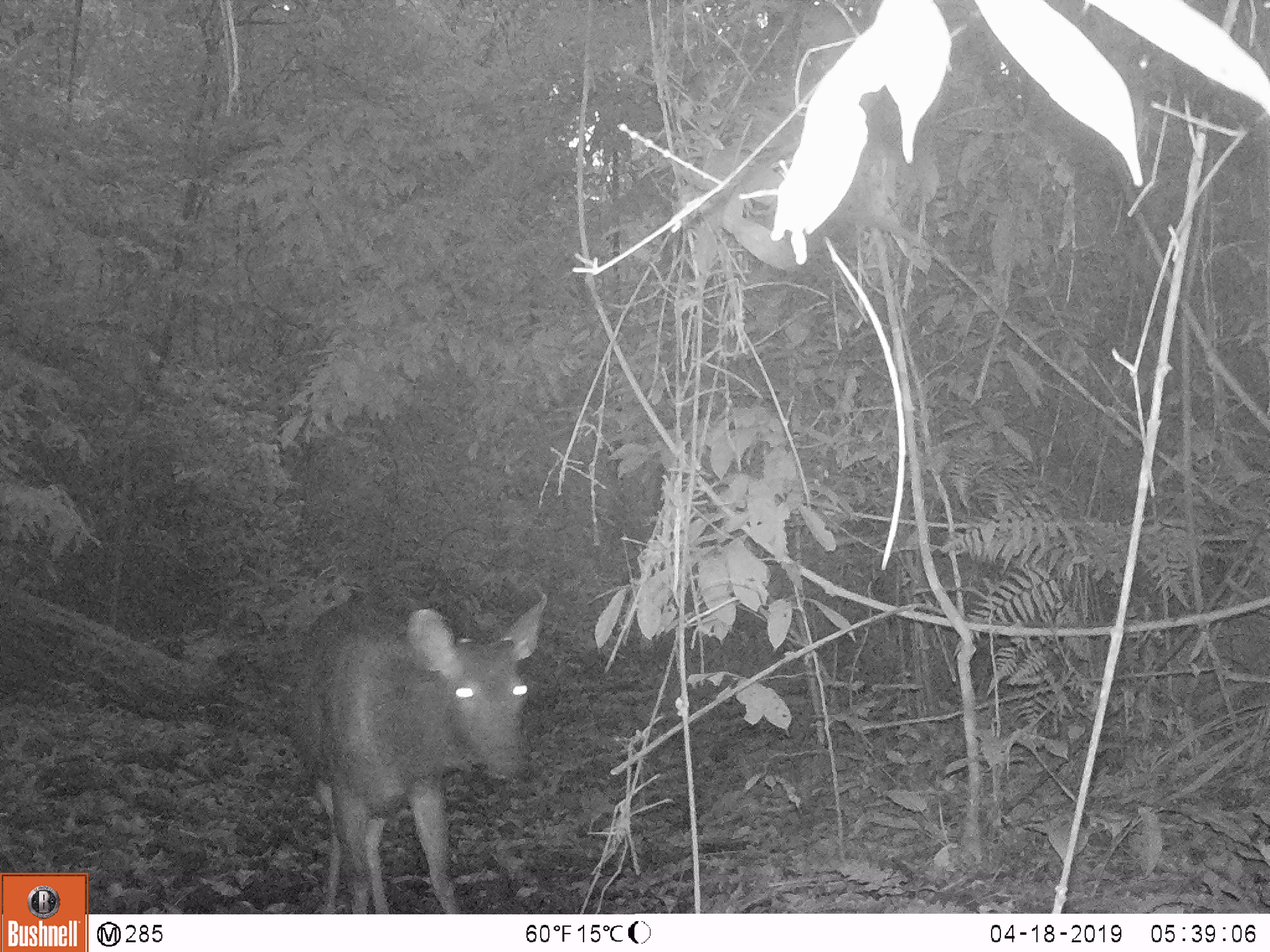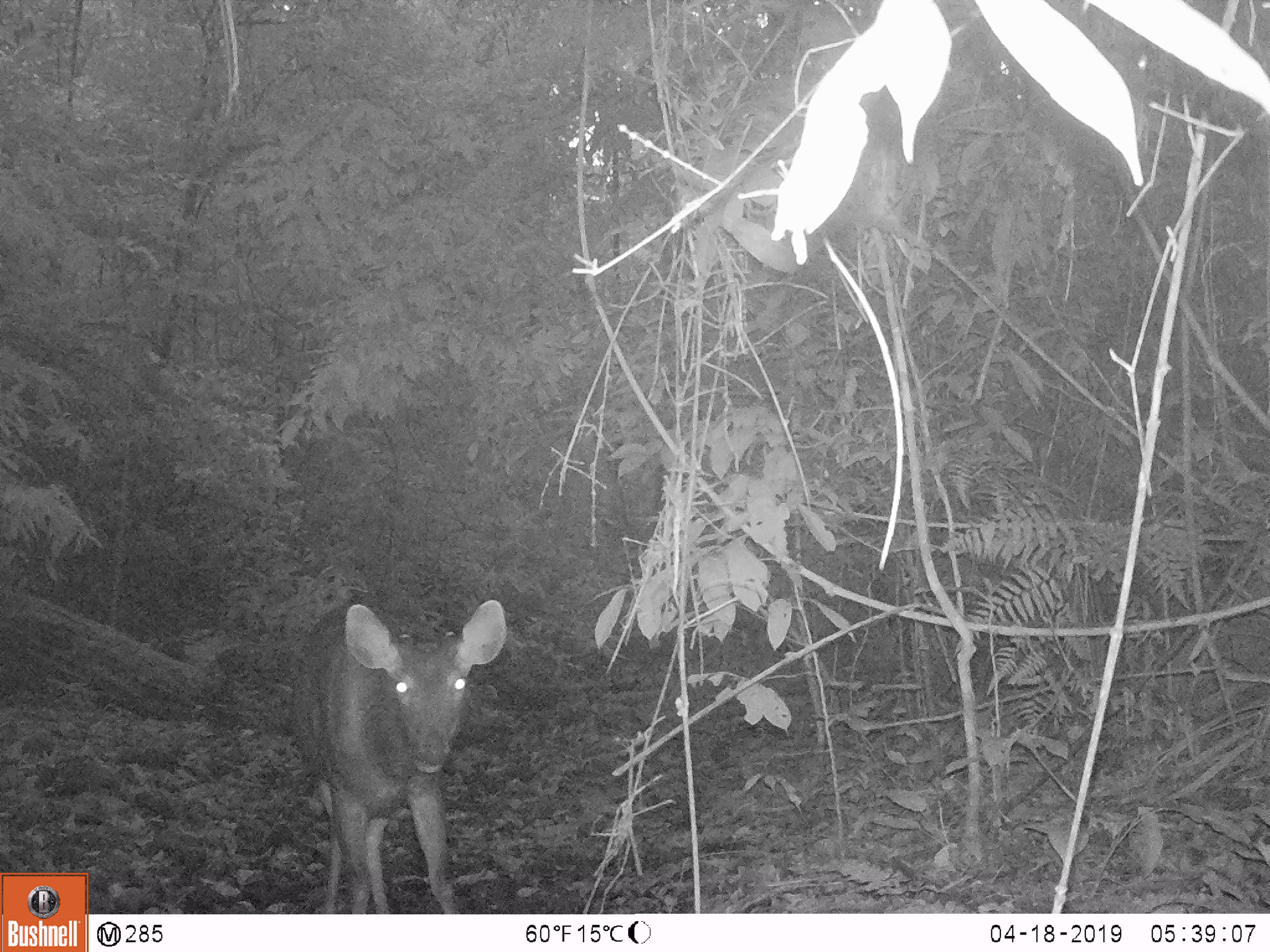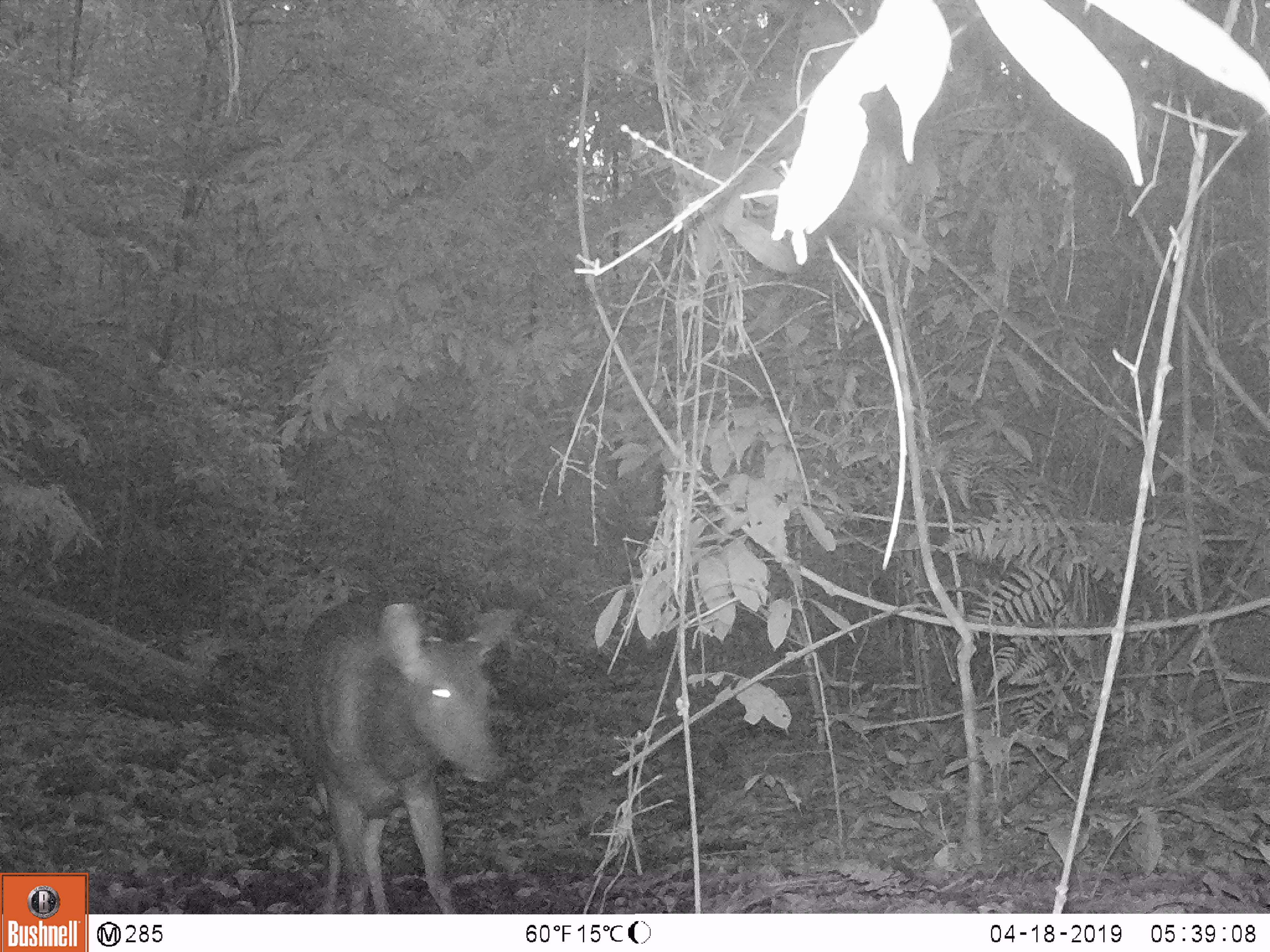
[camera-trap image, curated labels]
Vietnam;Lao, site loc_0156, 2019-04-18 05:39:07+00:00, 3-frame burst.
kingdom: Animalia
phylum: Chordata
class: Mammalia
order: Artiodactyla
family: Cervidae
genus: Rusa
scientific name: Rusa unicolor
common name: sambar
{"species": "sambar (Rusa unicolor)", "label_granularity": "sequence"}